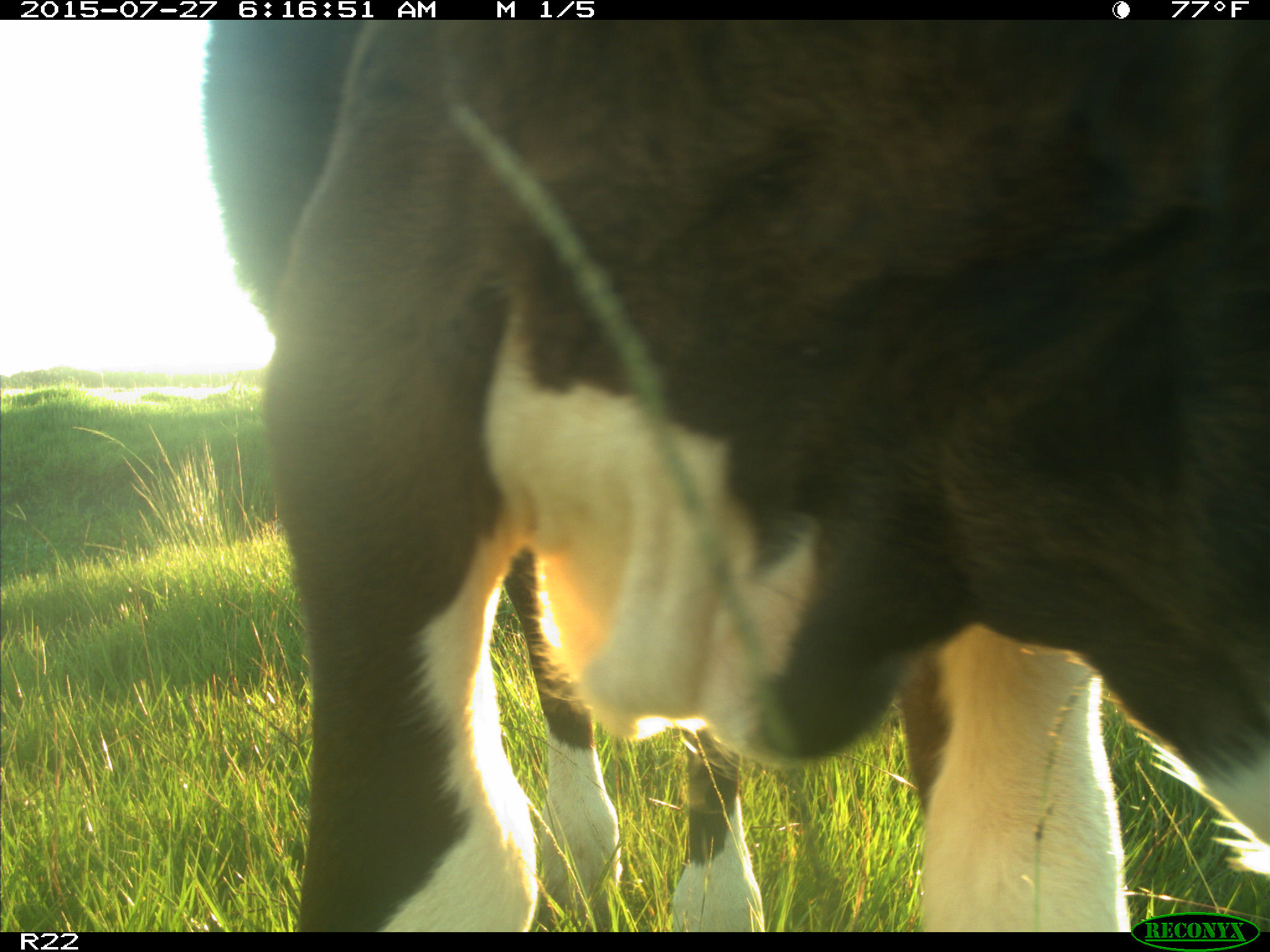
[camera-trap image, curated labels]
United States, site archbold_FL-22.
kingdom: Animalia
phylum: Chordata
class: Mammalia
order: Artiodactyla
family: Bovidae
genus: Bos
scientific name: Bos taurus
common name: domestic cow